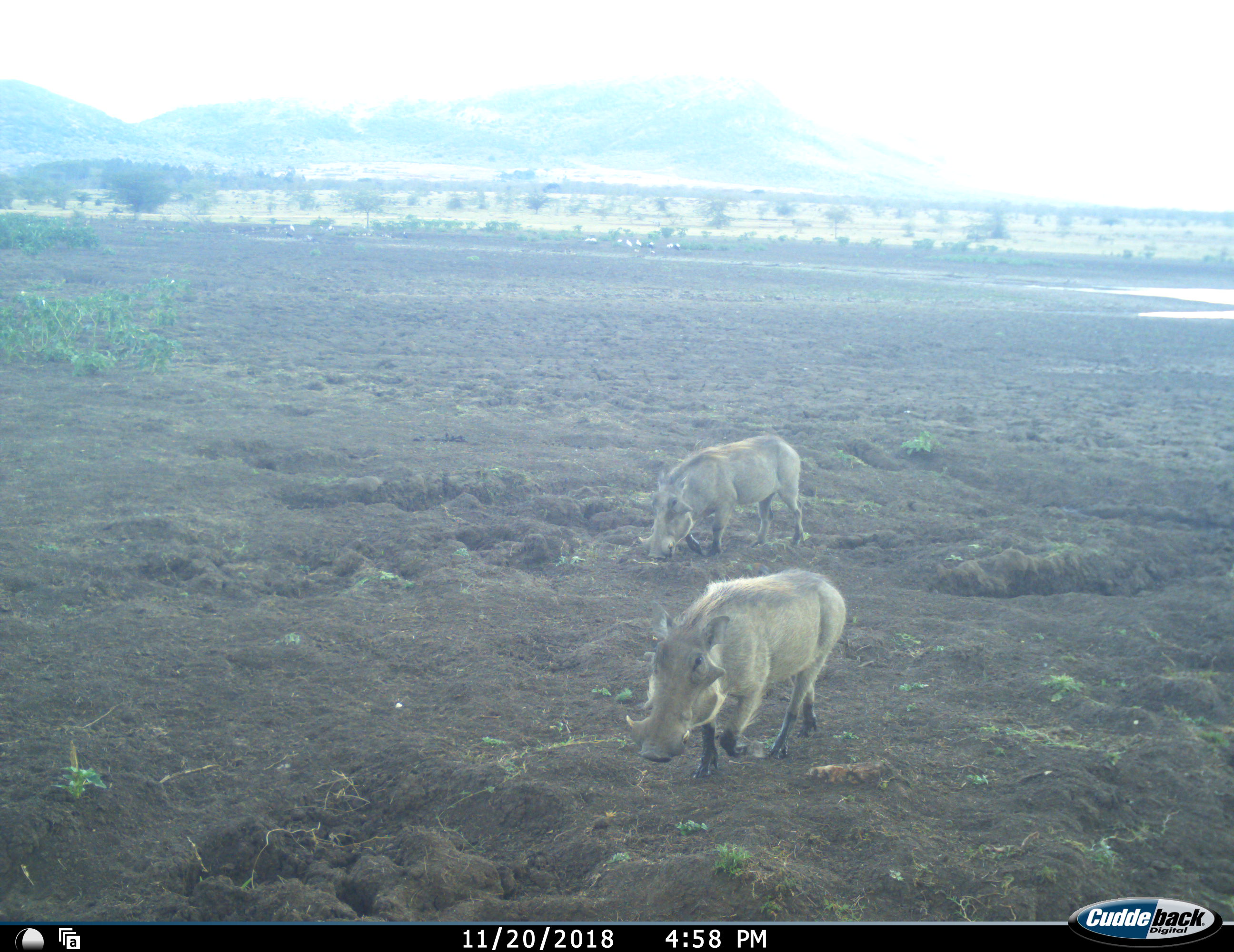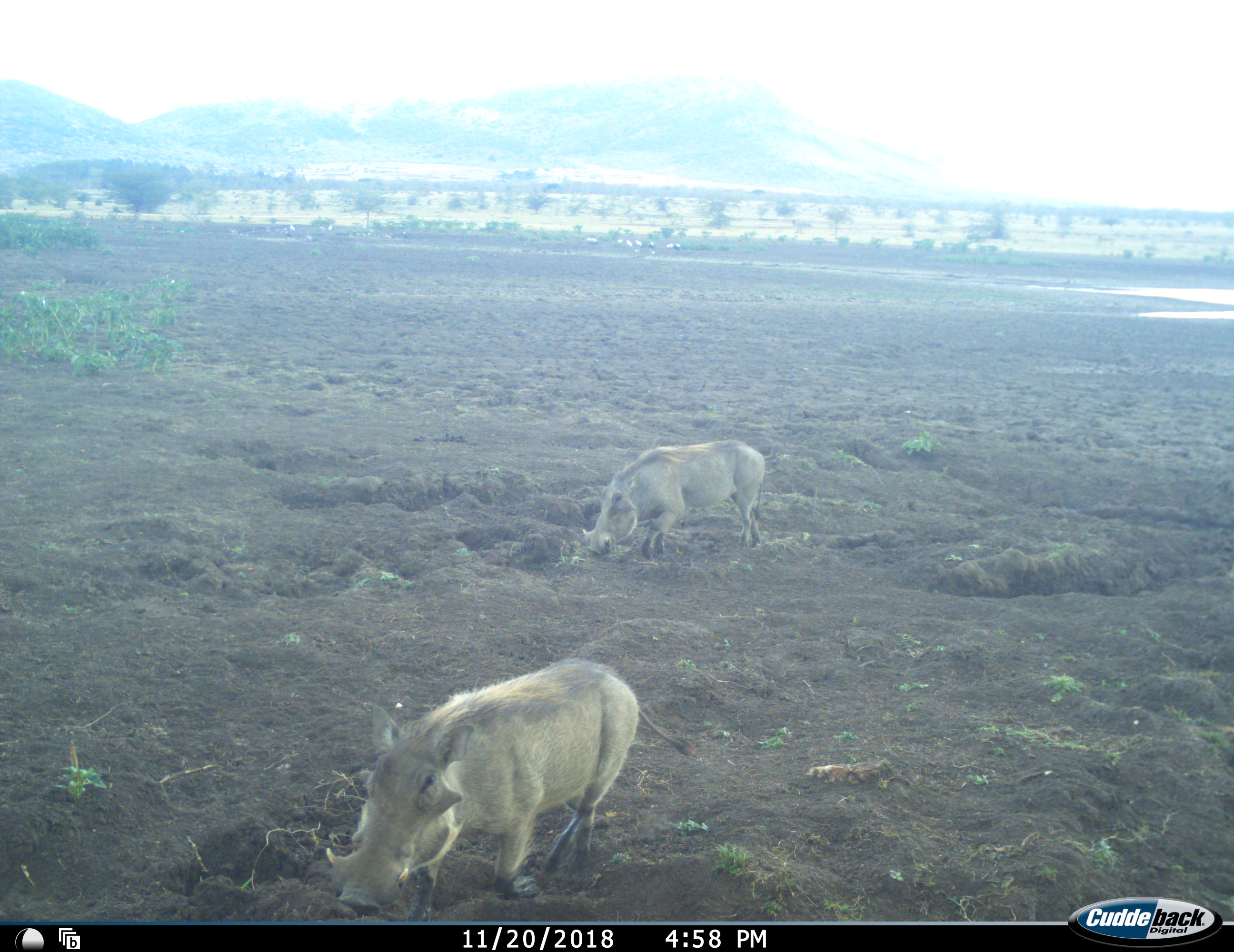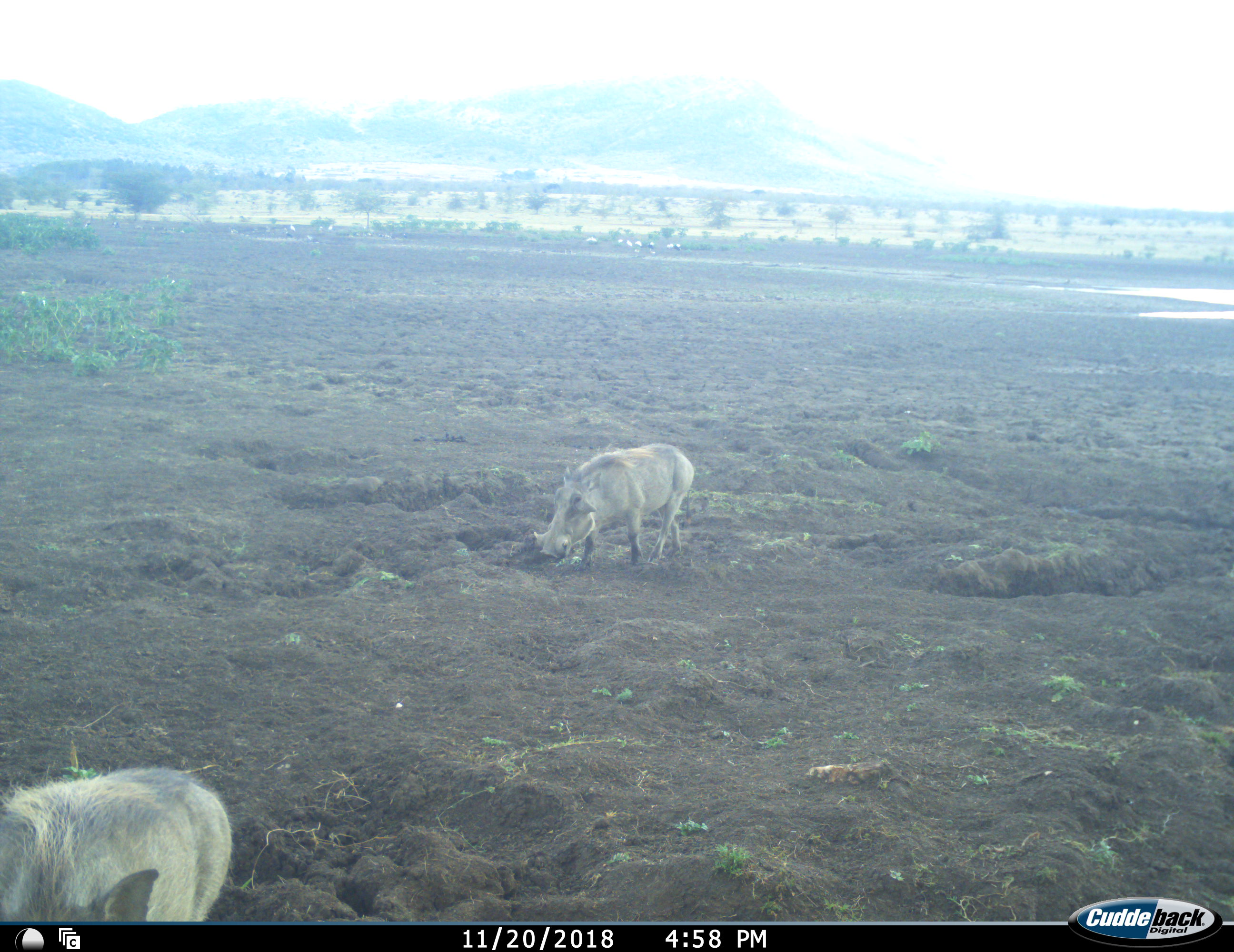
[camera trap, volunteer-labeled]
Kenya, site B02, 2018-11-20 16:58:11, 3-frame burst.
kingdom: Animalia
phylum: Chordata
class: Mammalia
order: Artiodactyla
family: Suidae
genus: Phacochoerus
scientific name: Phacochoerus africanus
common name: warthog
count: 2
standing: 10%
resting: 0%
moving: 100%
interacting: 0%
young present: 10%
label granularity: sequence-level